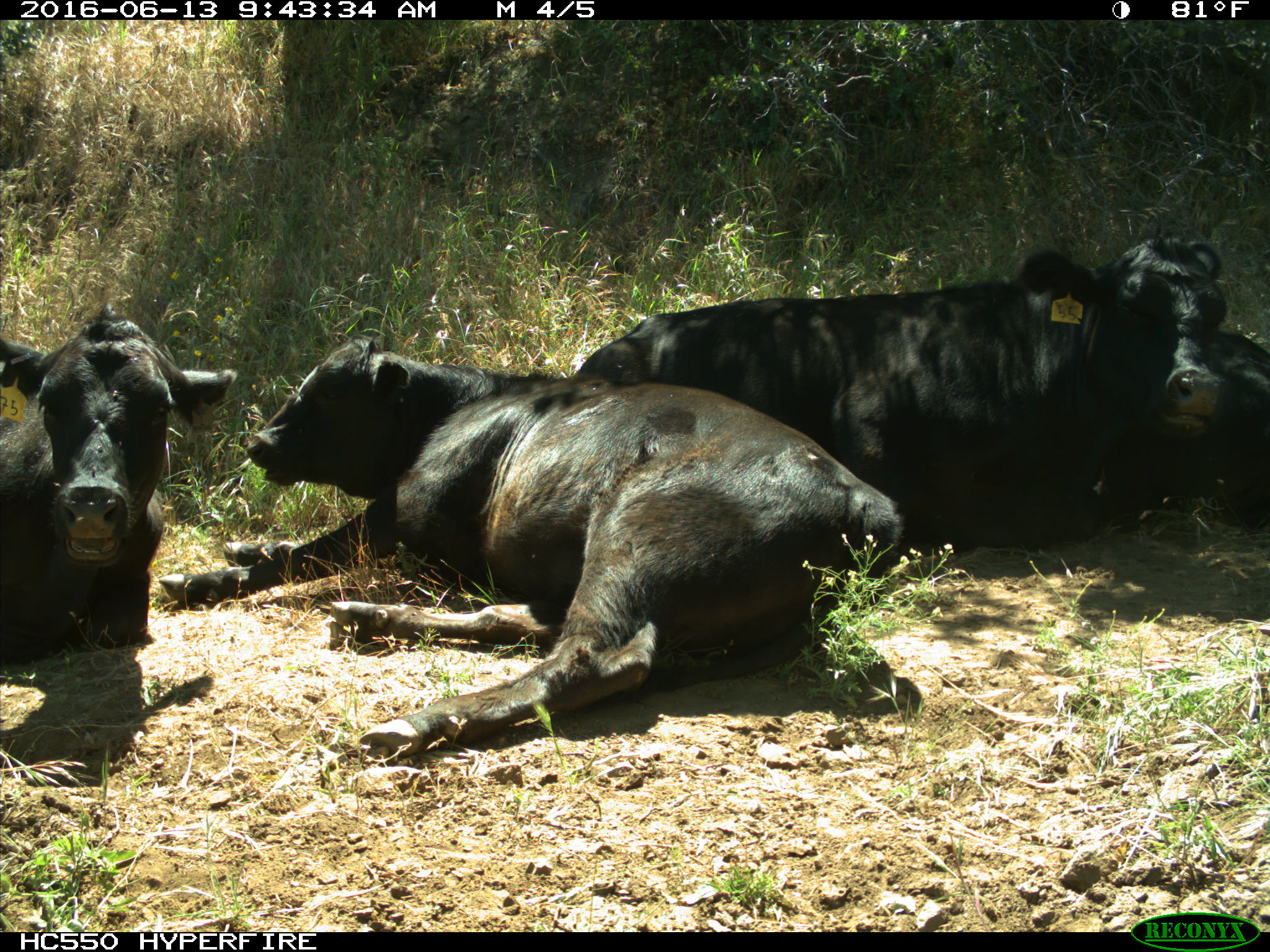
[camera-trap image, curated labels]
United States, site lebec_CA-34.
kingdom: Animalia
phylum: Chordata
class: Mammalia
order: Artiodactyla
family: Bovidae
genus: Bos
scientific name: Bos taurus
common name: domestic cow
Bos taurus (domestic cow).